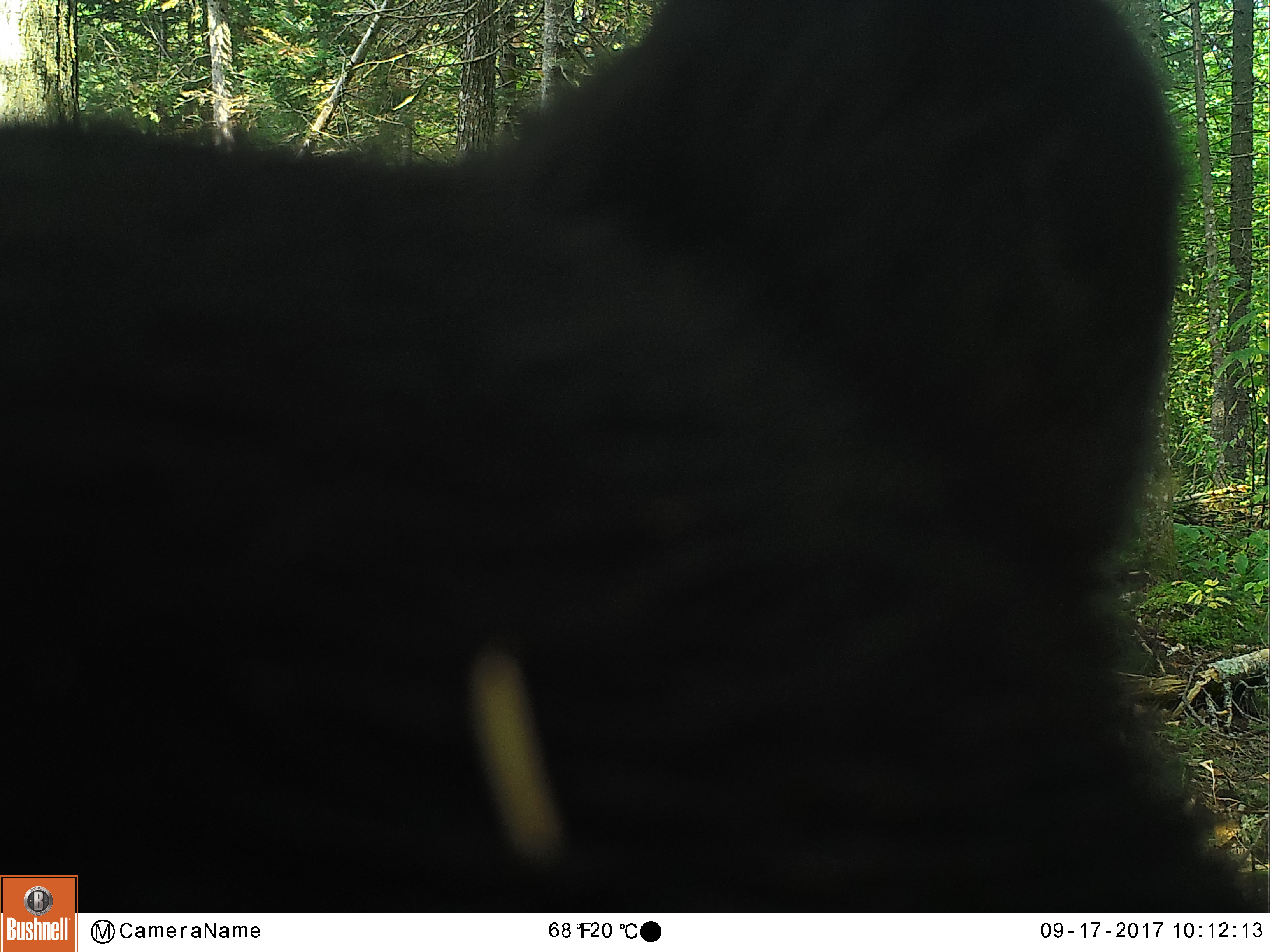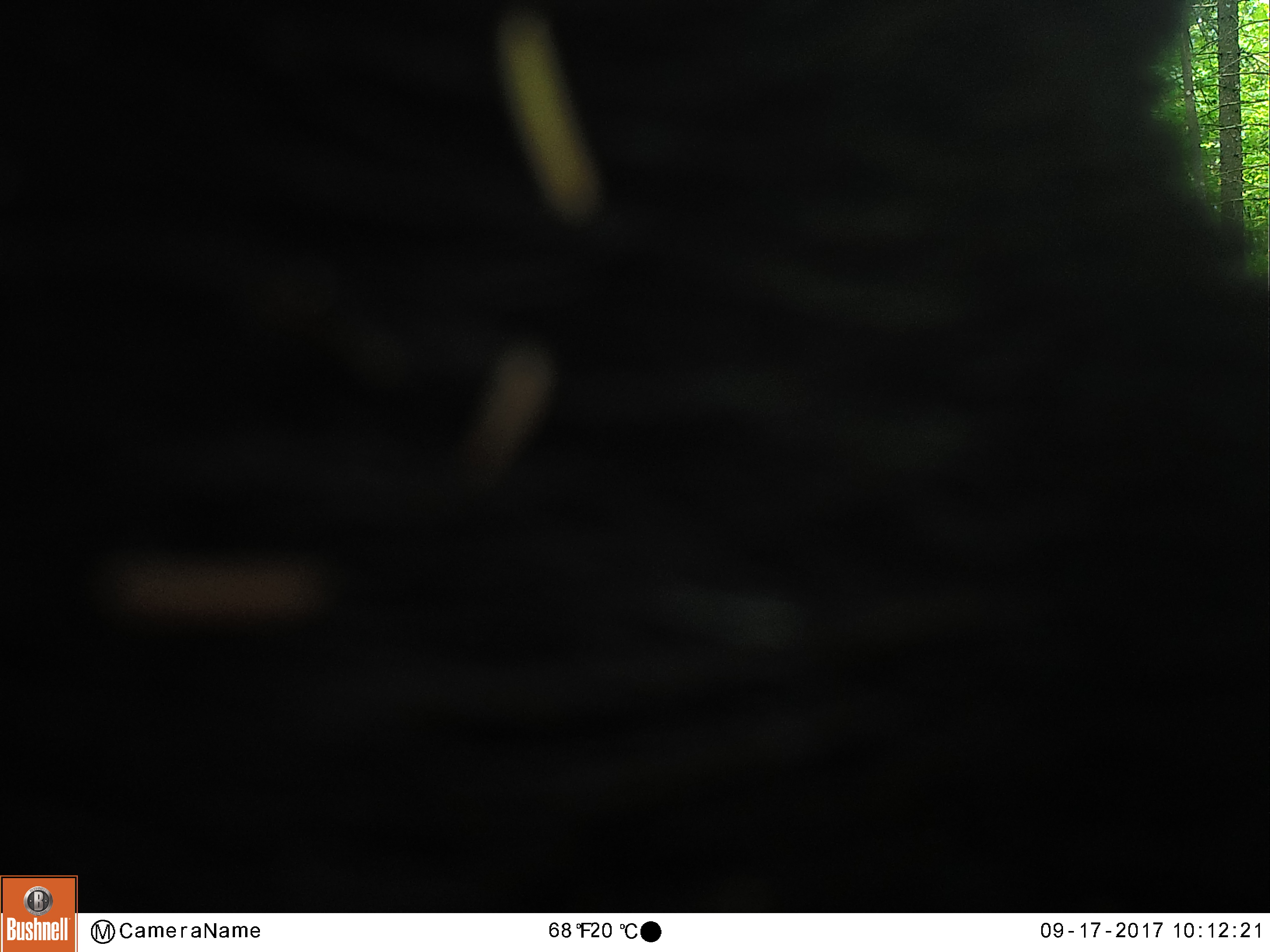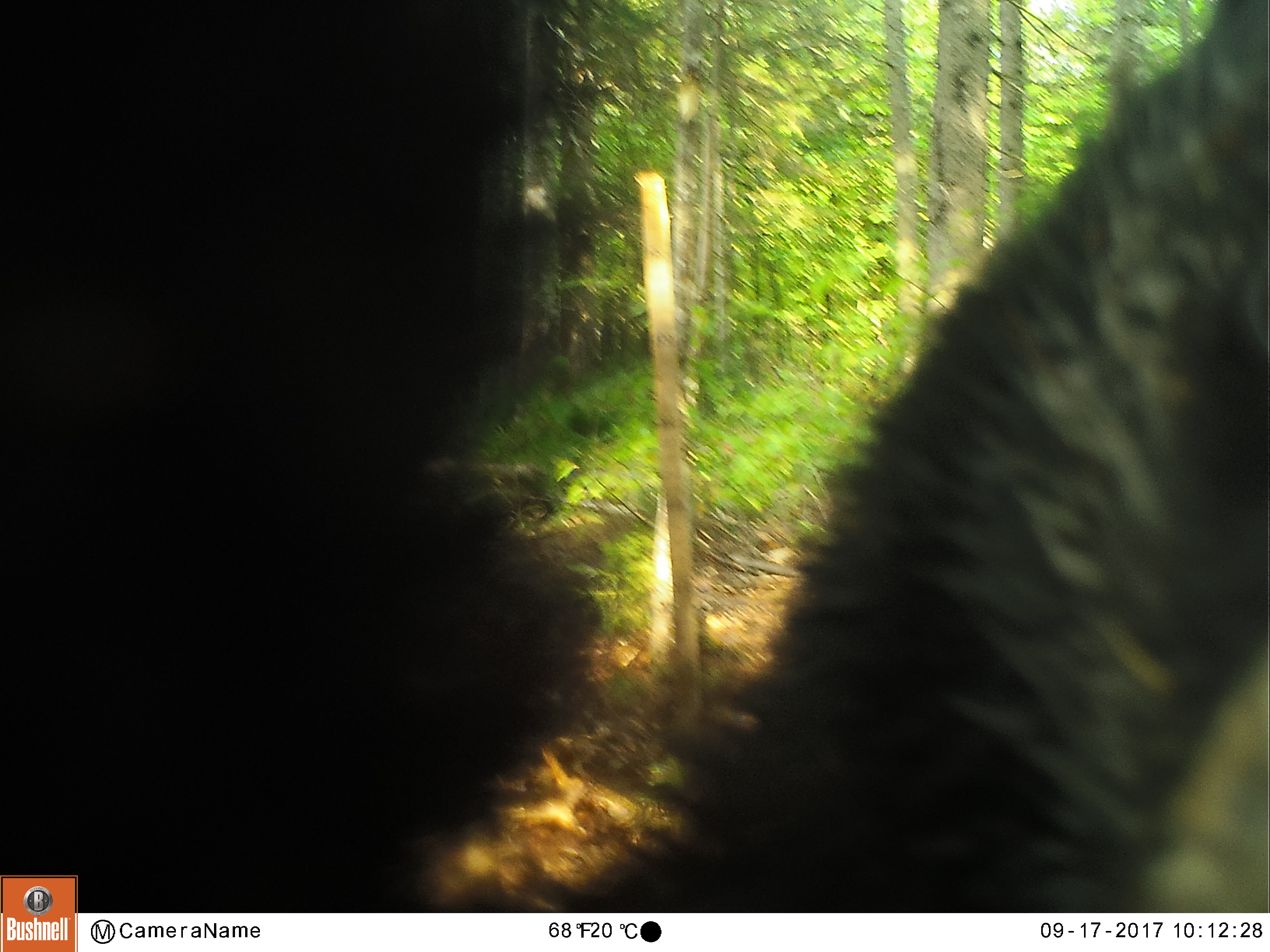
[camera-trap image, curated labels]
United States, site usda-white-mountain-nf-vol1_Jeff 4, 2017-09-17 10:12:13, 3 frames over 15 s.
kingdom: Animalia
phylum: Chordata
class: Mammalia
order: Carnivora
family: Ursidae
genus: Ursus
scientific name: Ursus americanus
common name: black bear